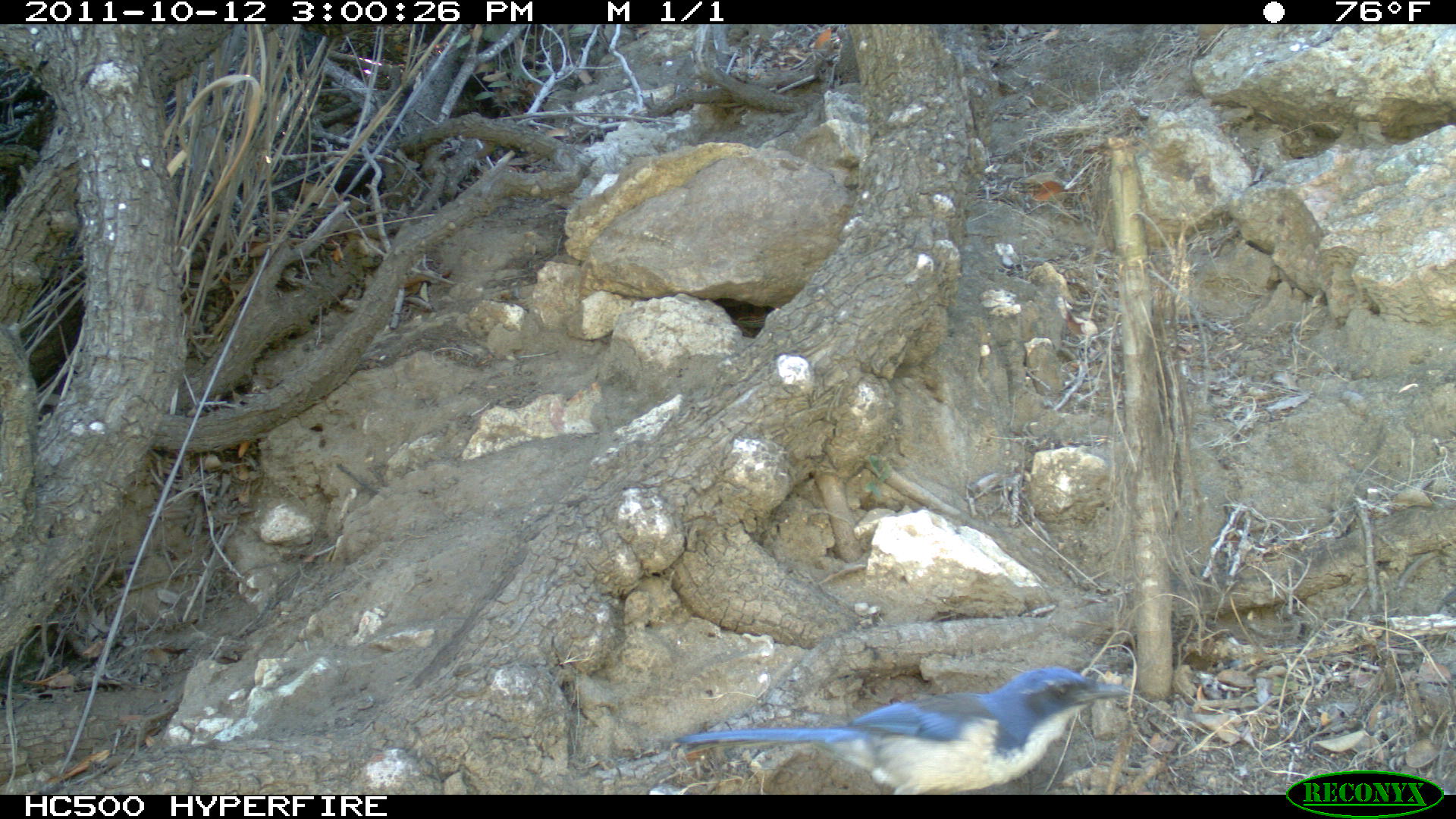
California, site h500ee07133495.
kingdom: Animalia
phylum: Chordata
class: Aves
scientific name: Aves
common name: bird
Bird (Aves).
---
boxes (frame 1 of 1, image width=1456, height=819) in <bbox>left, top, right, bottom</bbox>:
bird: <bbox>675, 667, 1130, 794</bbox>